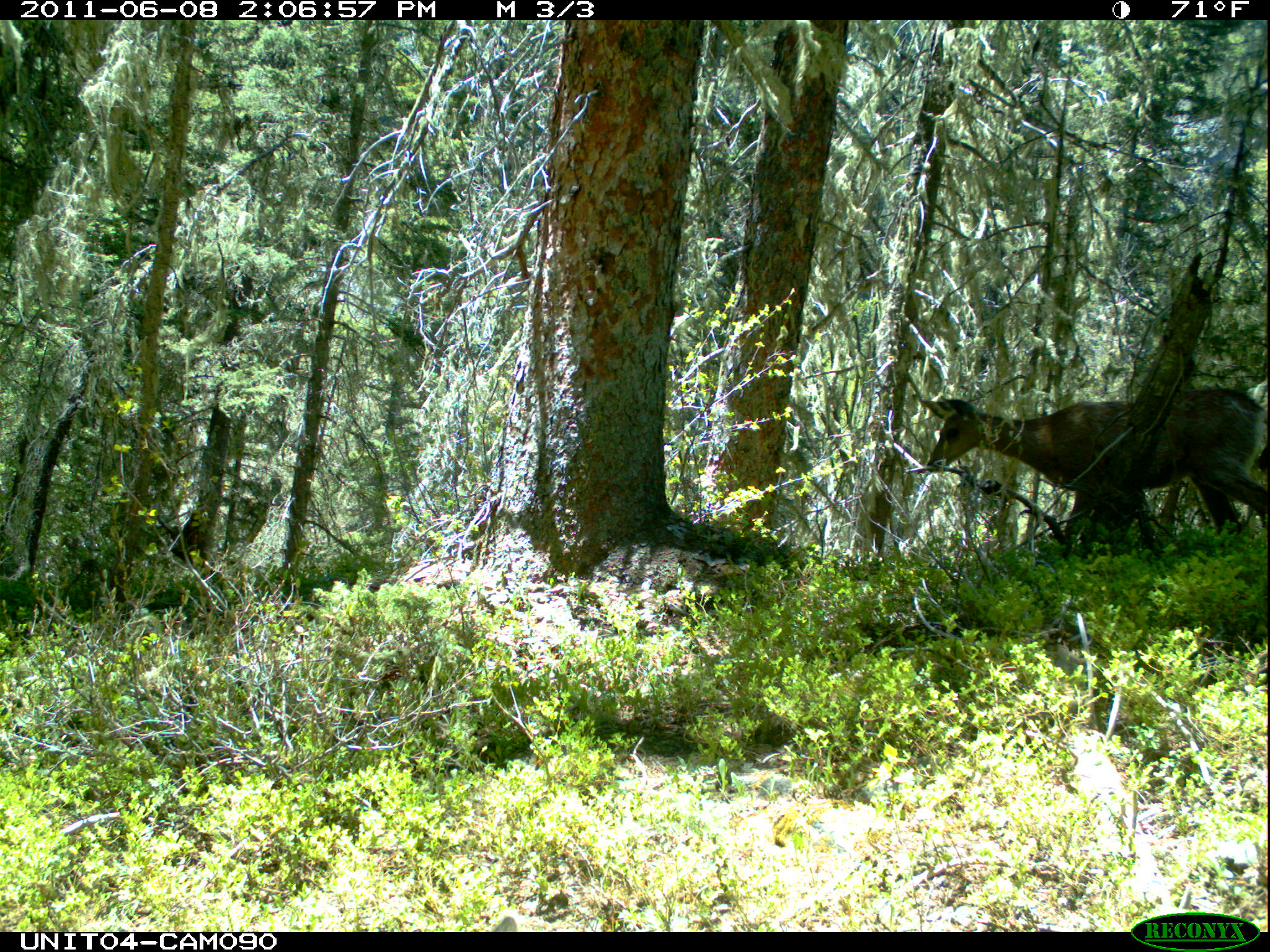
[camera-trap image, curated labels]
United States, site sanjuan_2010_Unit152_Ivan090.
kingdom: Animalia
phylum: Chordata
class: Mammalia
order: Artiodactyla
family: Cervidae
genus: Odocoileus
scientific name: Odocoileus hemionus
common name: mule deer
Odocoileus hemionus (mule deer).